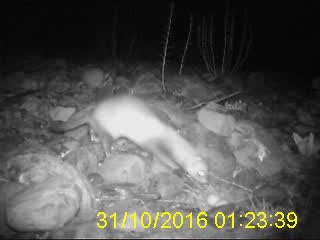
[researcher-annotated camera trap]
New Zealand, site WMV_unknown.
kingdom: Animalia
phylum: Chordata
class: Mammalia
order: Carnivora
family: Mustelidae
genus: Mustela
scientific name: Mustela furo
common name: ferret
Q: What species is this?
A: Ferret (Mustela furo).